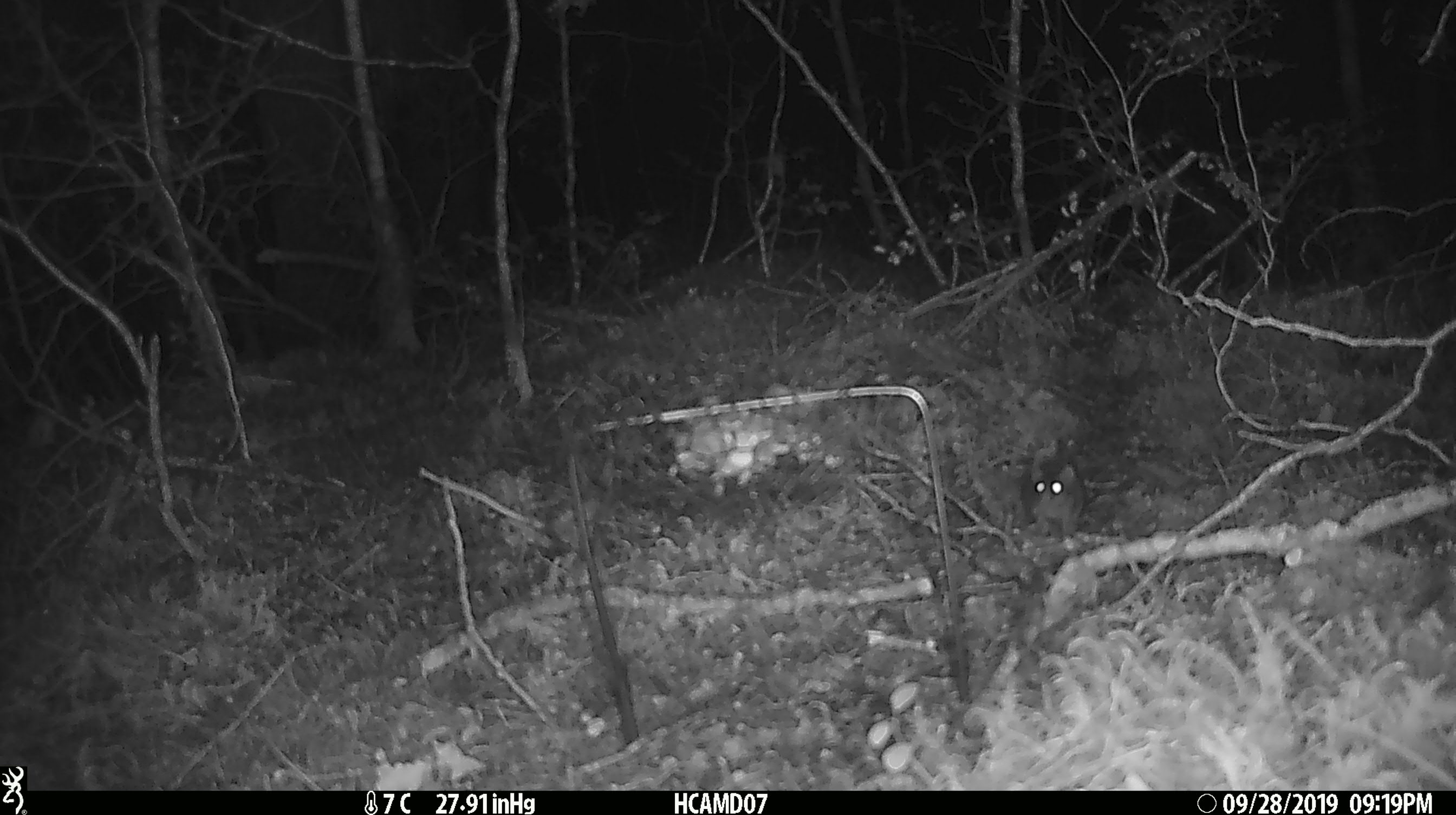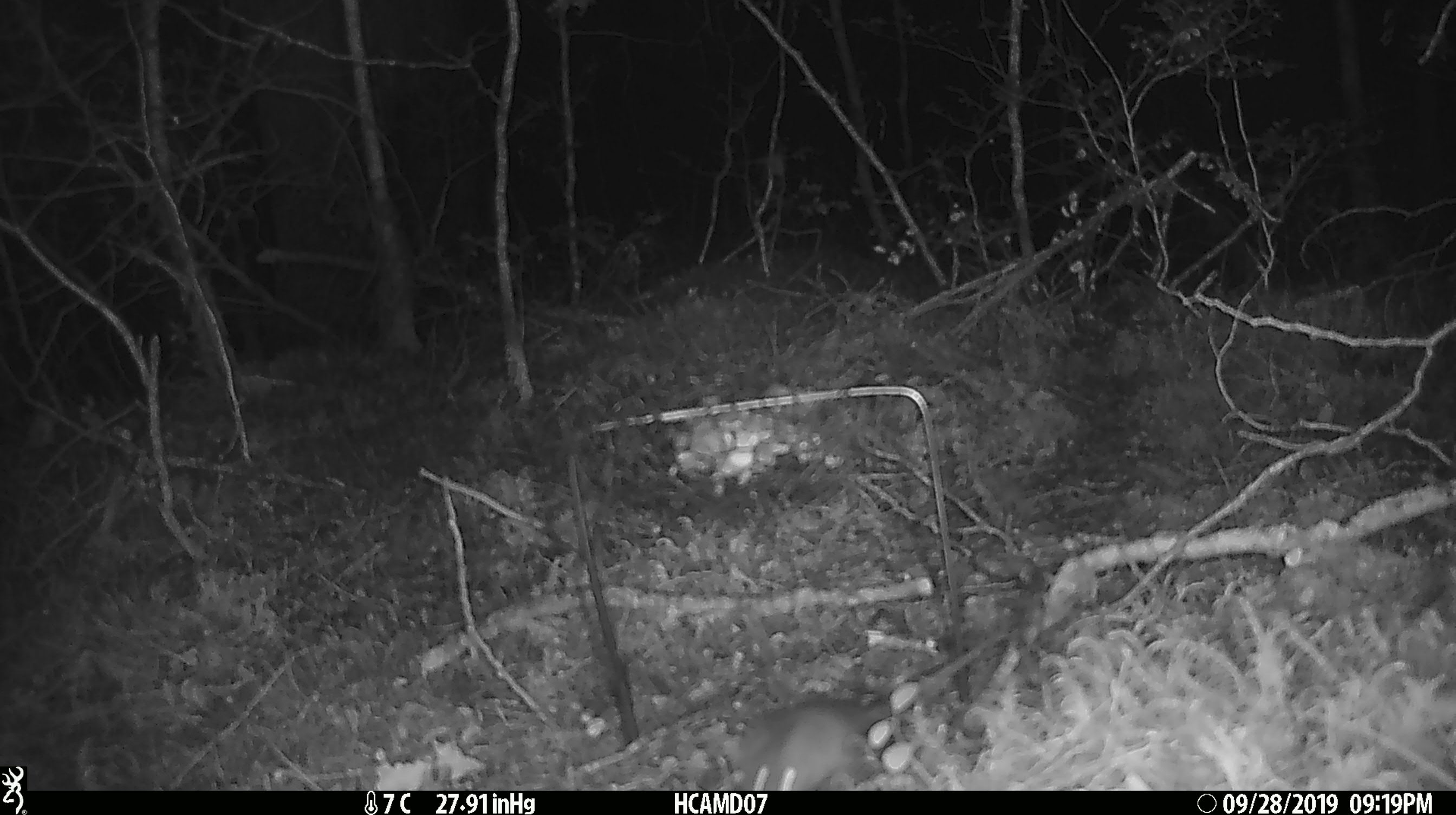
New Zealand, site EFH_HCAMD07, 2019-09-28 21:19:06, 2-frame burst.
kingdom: Animalia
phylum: Chordata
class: Mammalia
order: Rodentia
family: Muridae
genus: Mus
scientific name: Mus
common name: mouse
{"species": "mouse (Mus)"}